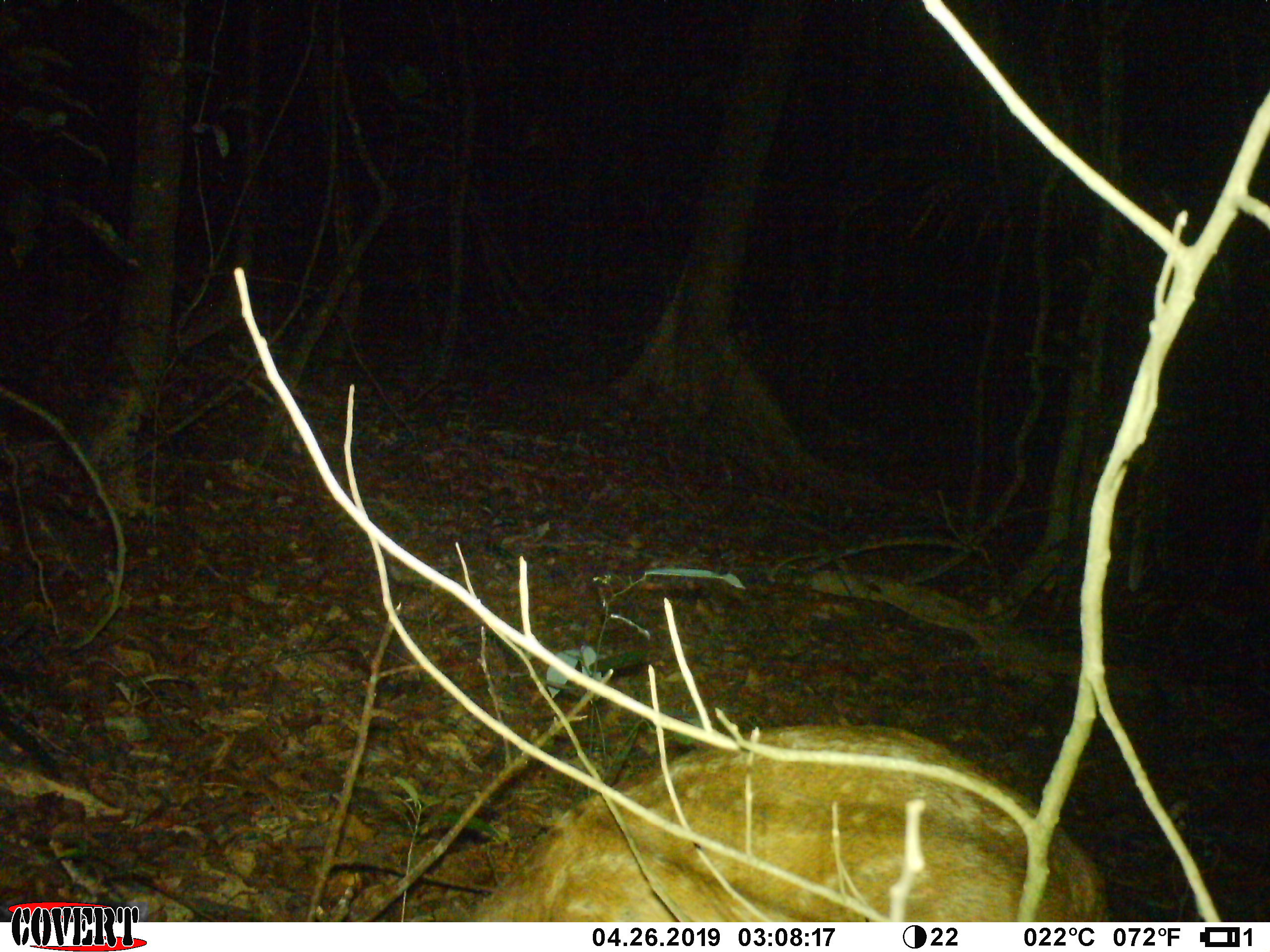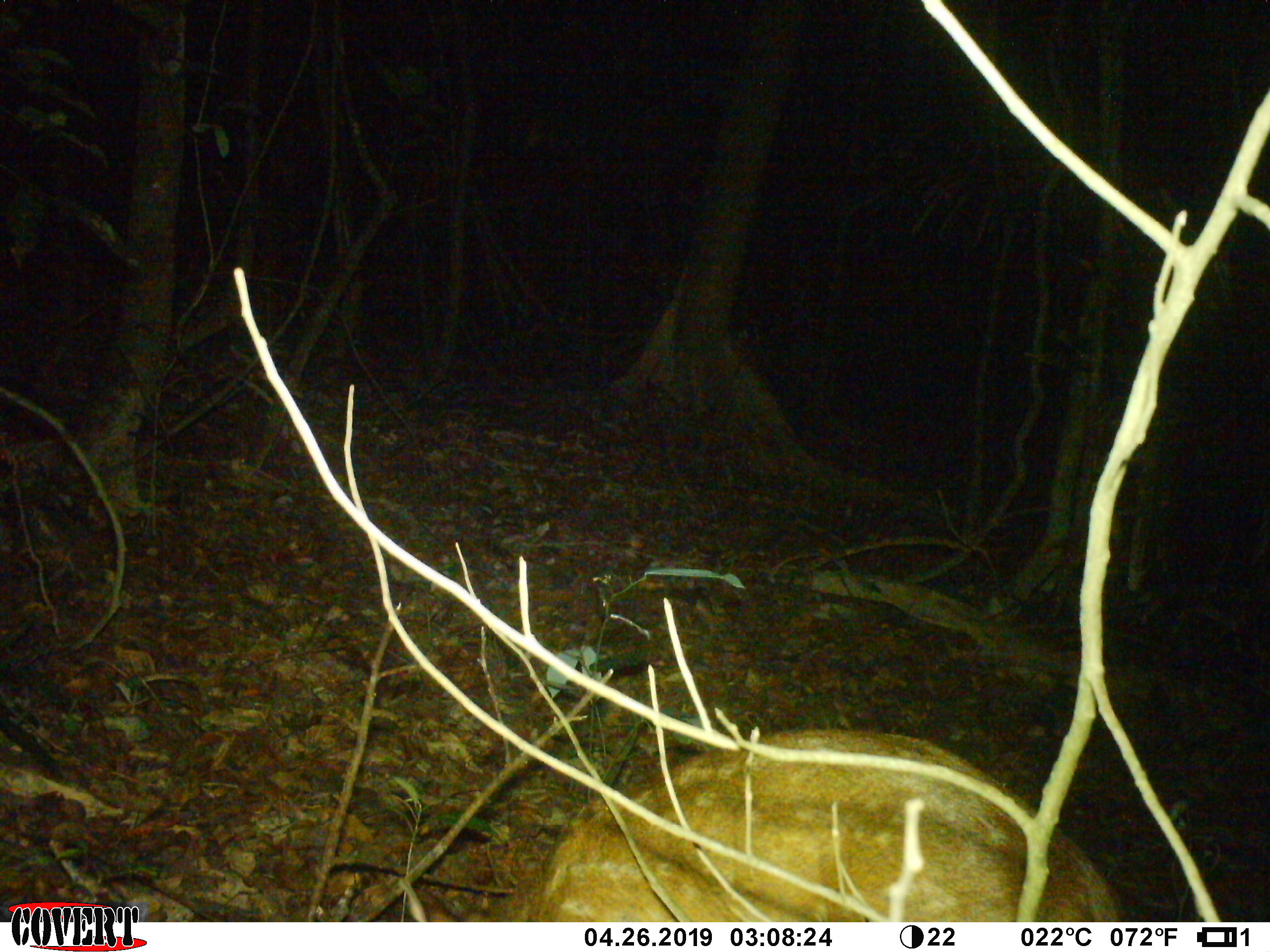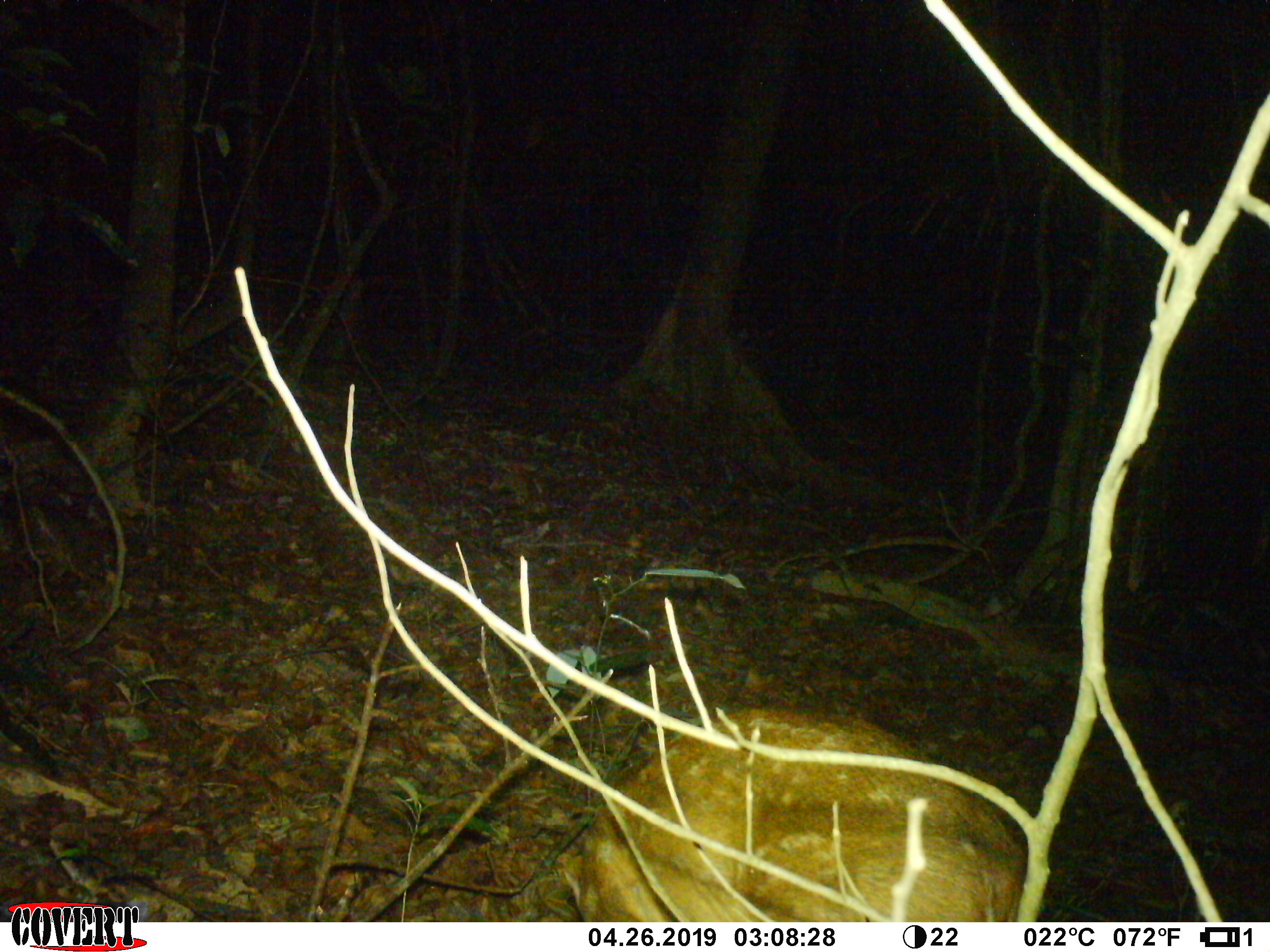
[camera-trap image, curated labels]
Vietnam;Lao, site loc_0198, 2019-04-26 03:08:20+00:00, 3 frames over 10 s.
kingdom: Animalia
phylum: Chordata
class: Mammalia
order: Artiodactyla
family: Cervidae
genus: Muntiacus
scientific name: Muntiacus vuquangensis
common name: large-antlered muntjac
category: large antlered muntjac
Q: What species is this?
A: Large antlered muntjac (large-antlered muntjac) (Muntiacus vuquangensis).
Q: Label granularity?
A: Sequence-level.